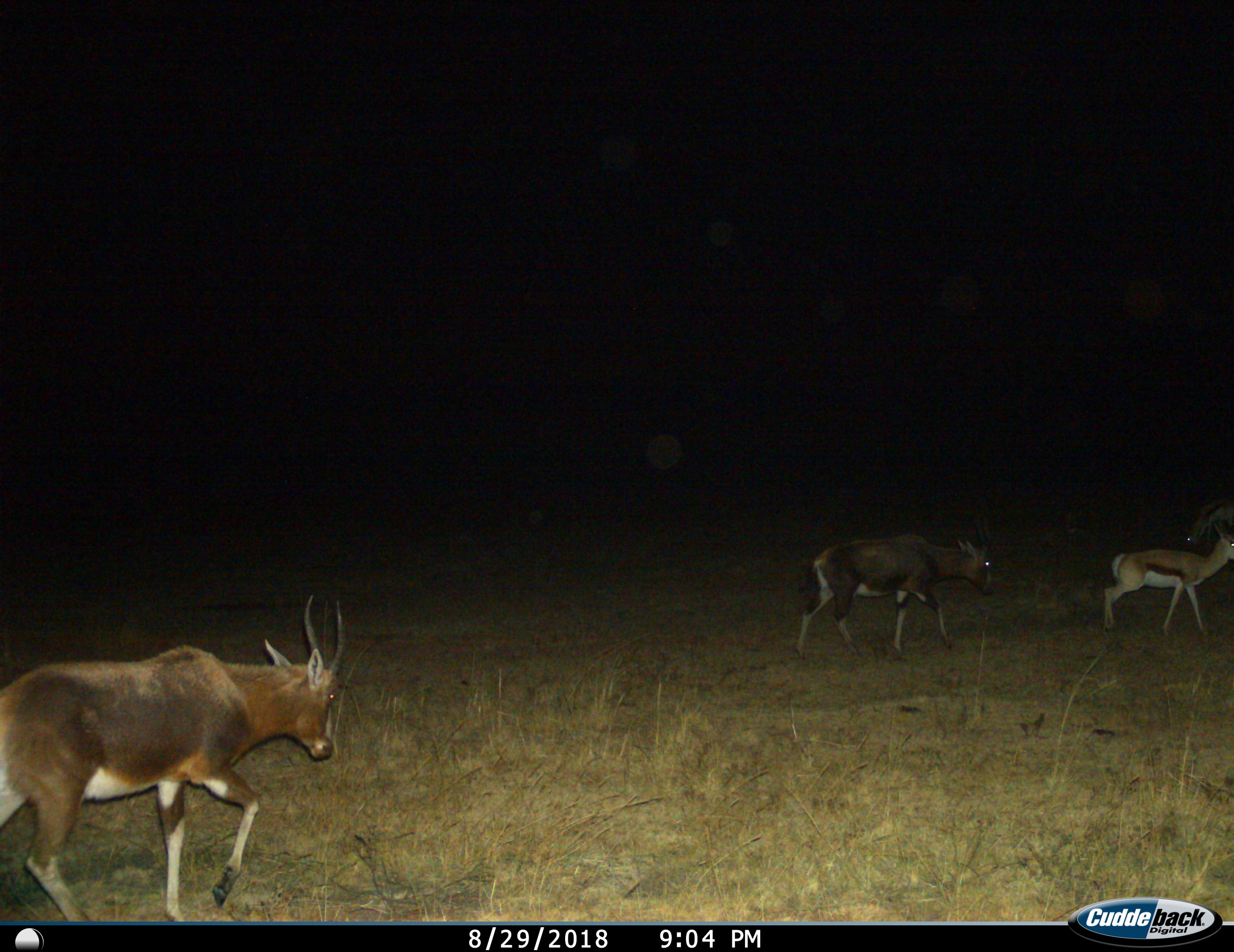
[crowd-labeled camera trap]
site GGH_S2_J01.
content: unidentified animal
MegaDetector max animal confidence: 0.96